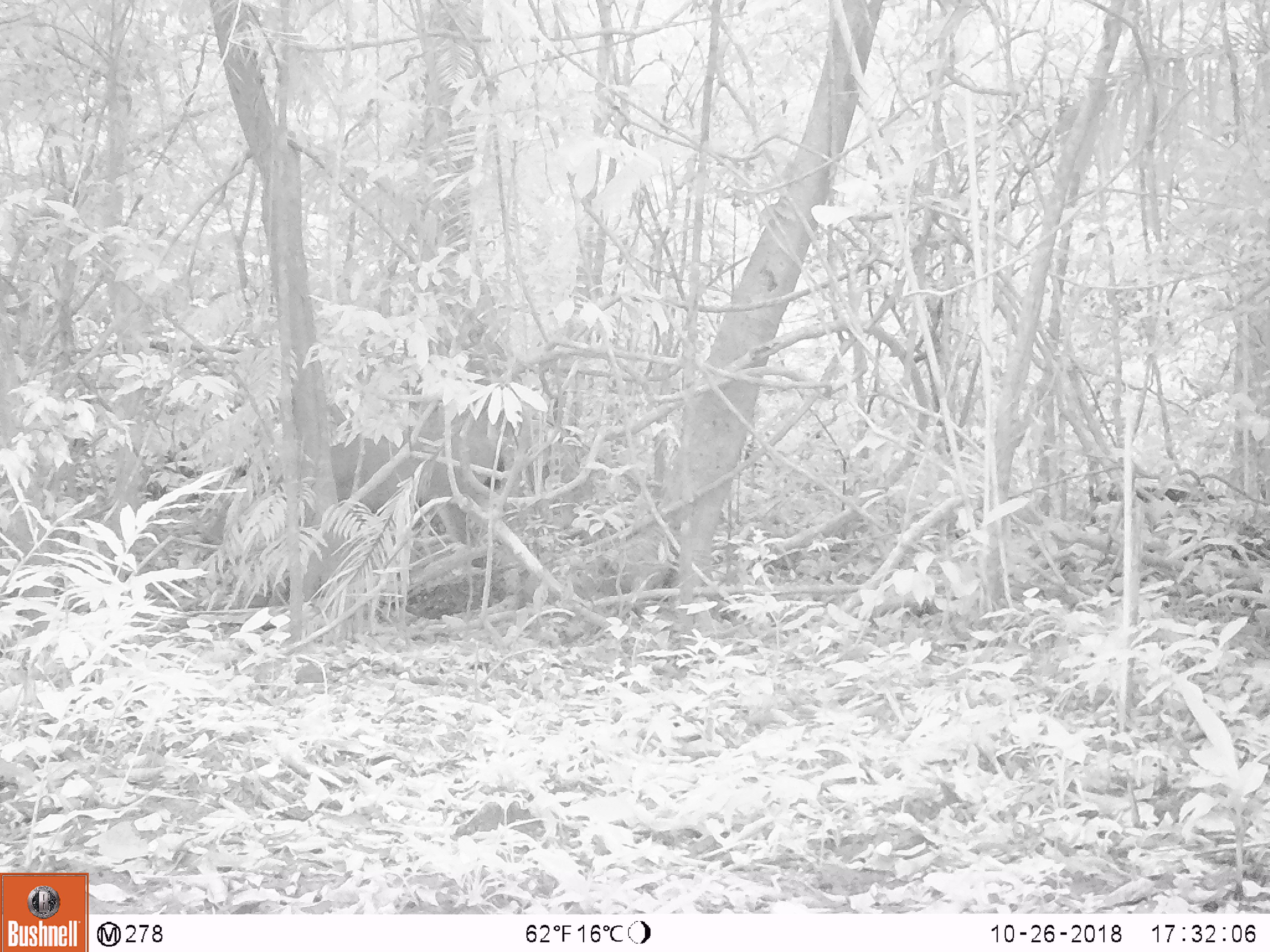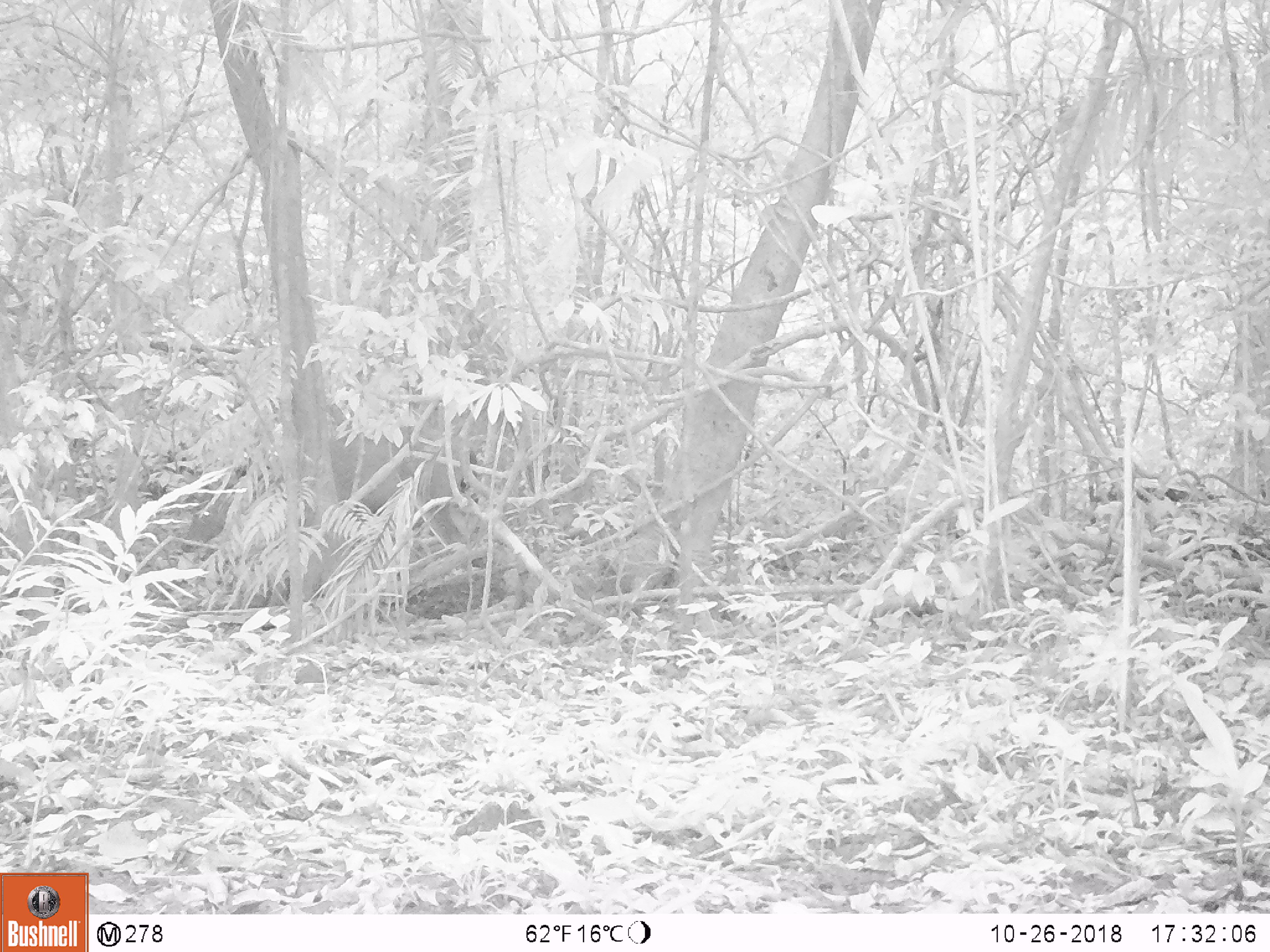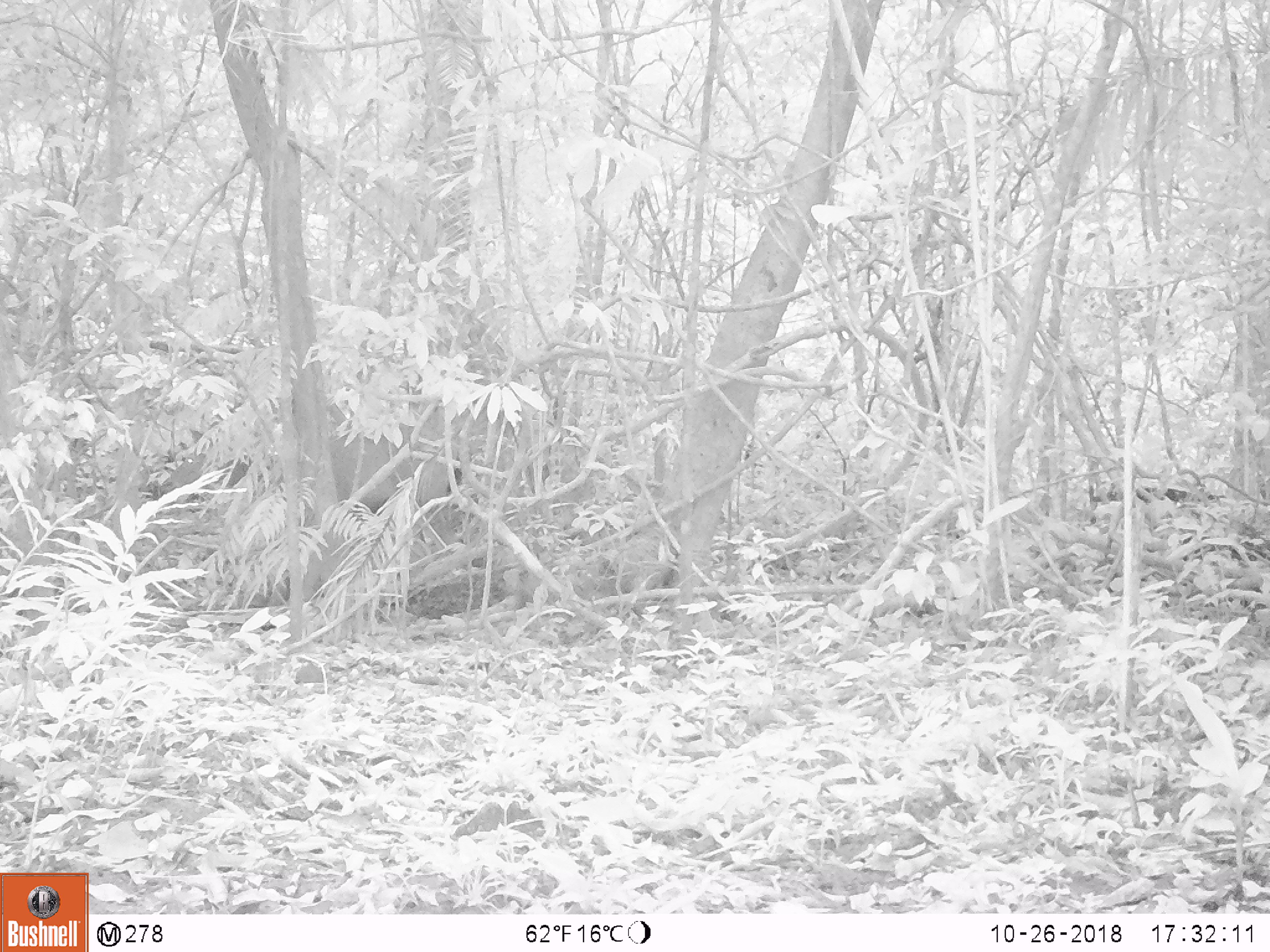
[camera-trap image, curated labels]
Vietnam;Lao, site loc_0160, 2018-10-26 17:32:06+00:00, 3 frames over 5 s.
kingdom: Animalia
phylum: Chordata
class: Mammalia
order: Artiodactyla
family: Cervidae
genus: Rusa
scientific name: Rusa unicolor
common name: sambar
Sambar (Rusa unicolor). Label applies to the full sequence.